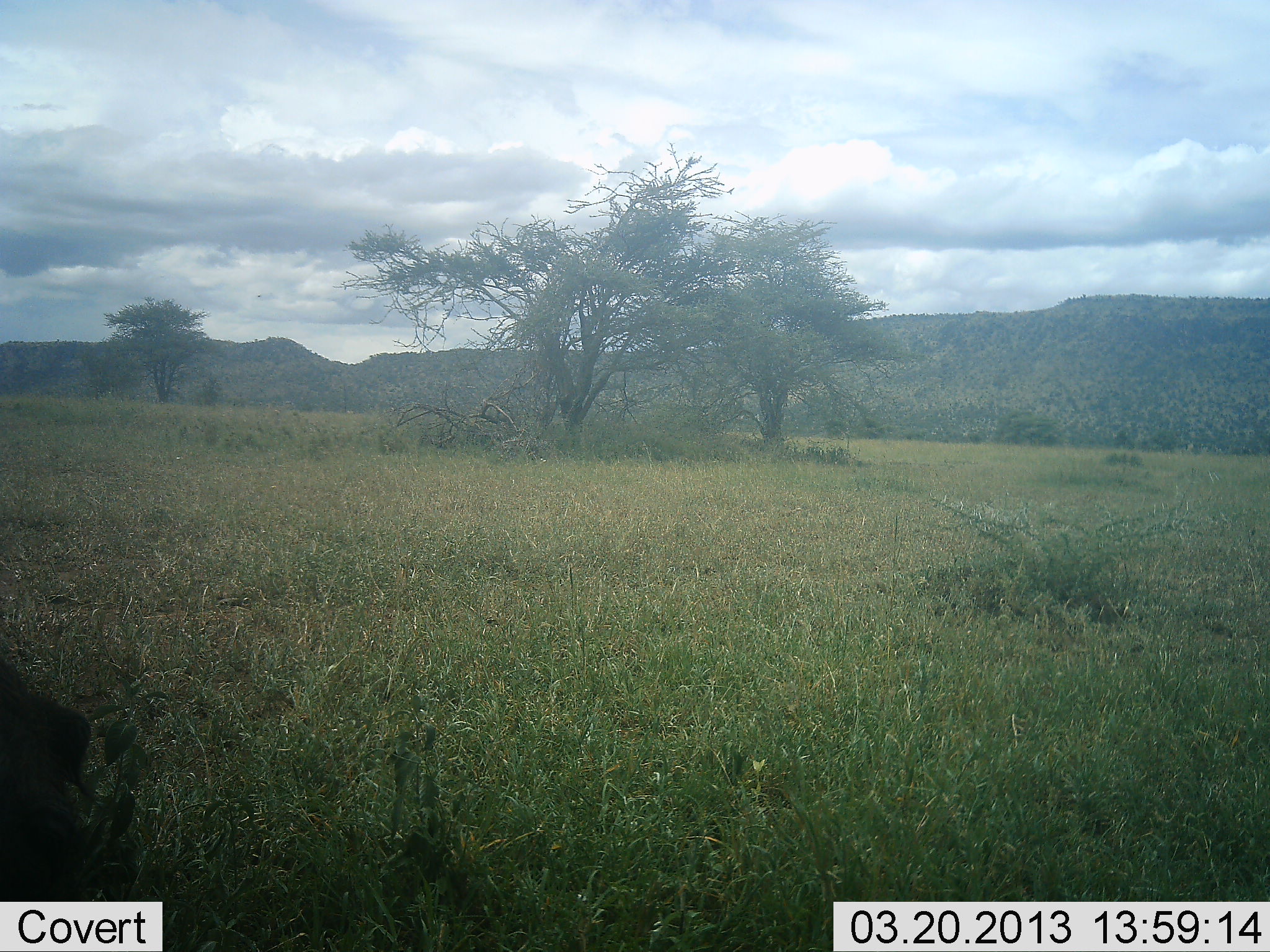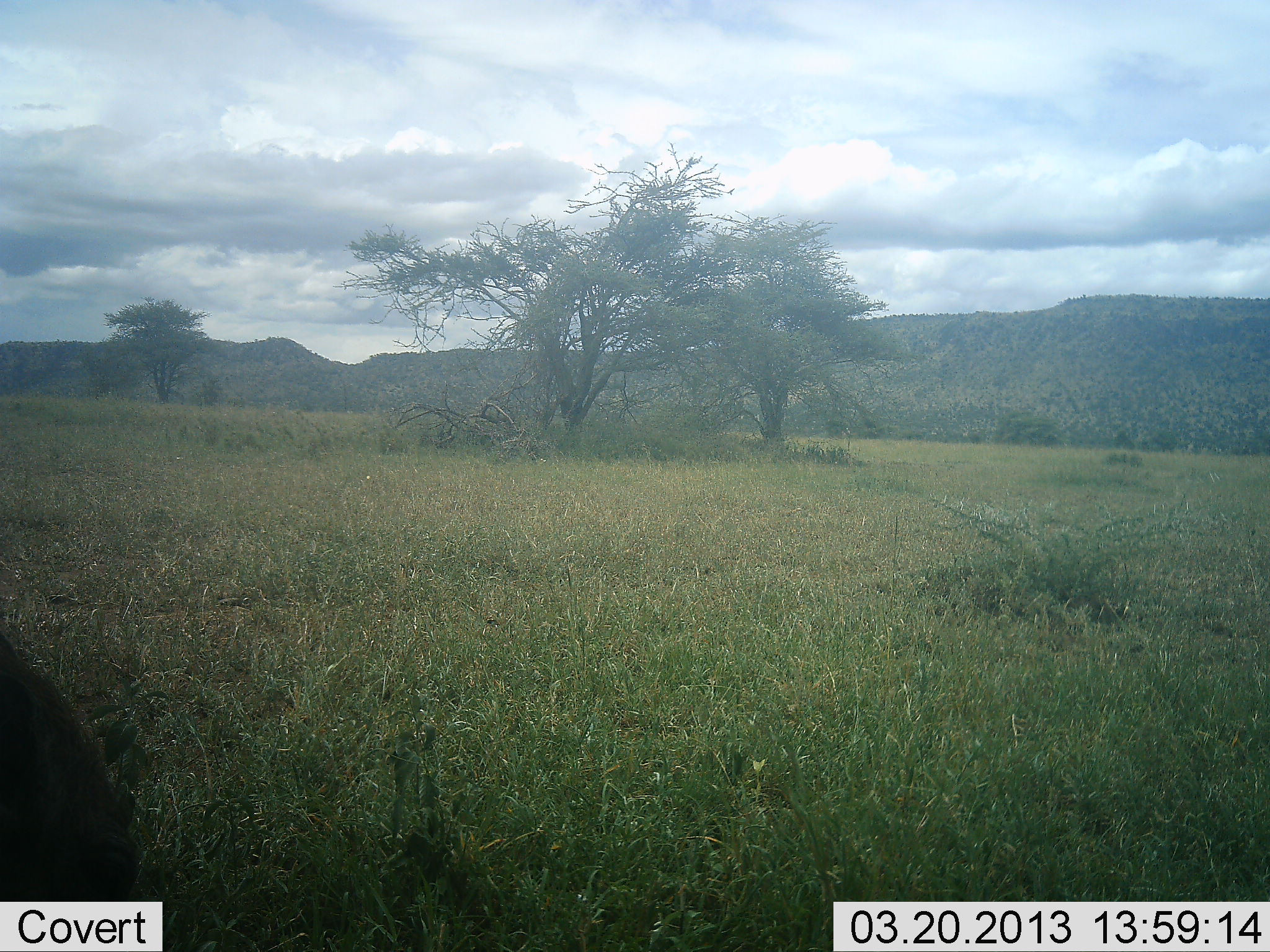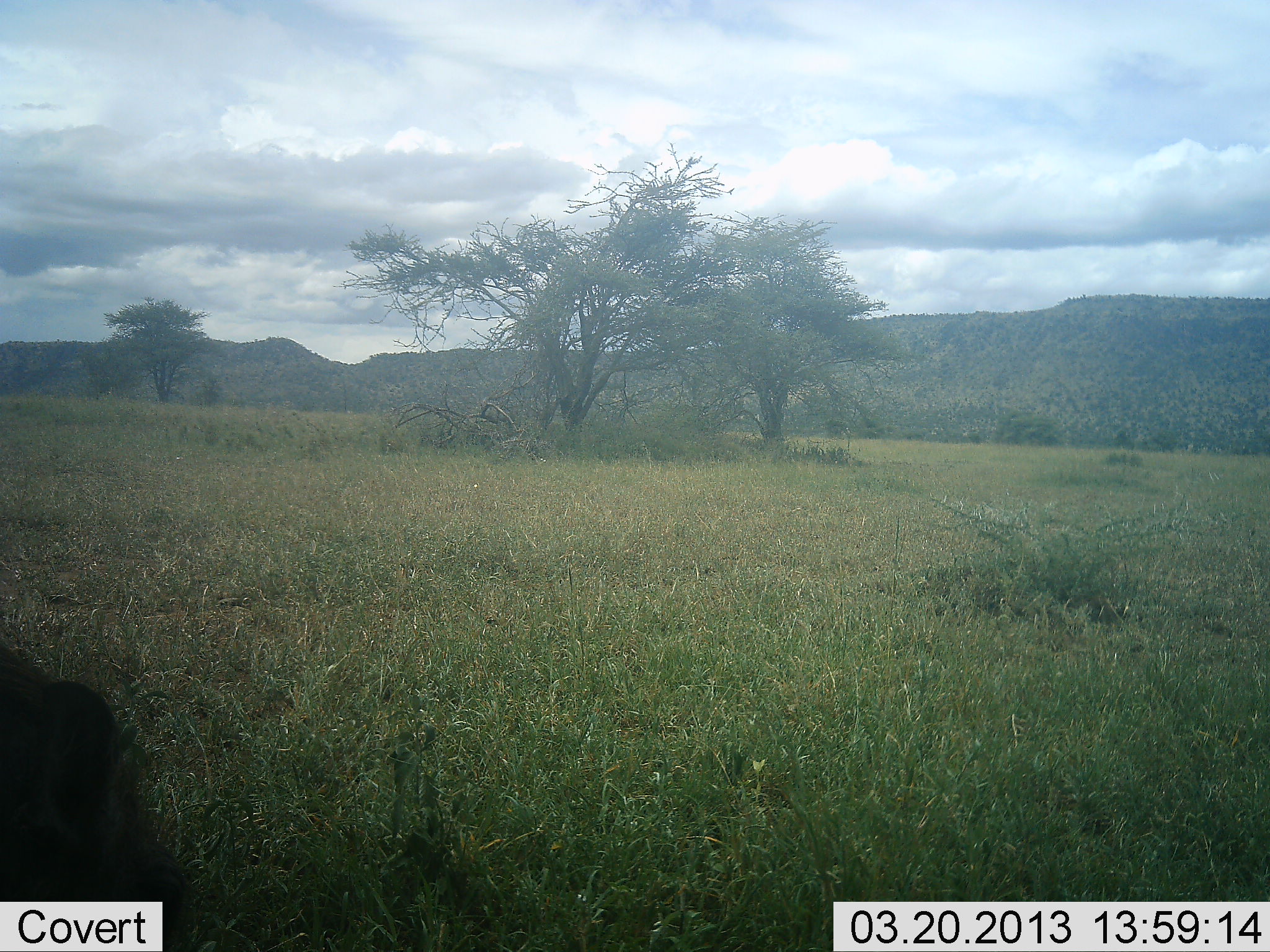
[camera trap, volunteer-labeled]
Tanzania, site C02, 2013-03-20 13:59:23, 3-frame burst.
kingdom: Animalia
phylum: Chordata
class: Mammalia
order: Artiodactyla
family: Suidae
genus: Phacochoerus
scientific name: Phacochoerus africanus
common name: warthog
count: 1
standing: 54%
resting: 0%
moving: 8%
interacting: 0%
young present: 0%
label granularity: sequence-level